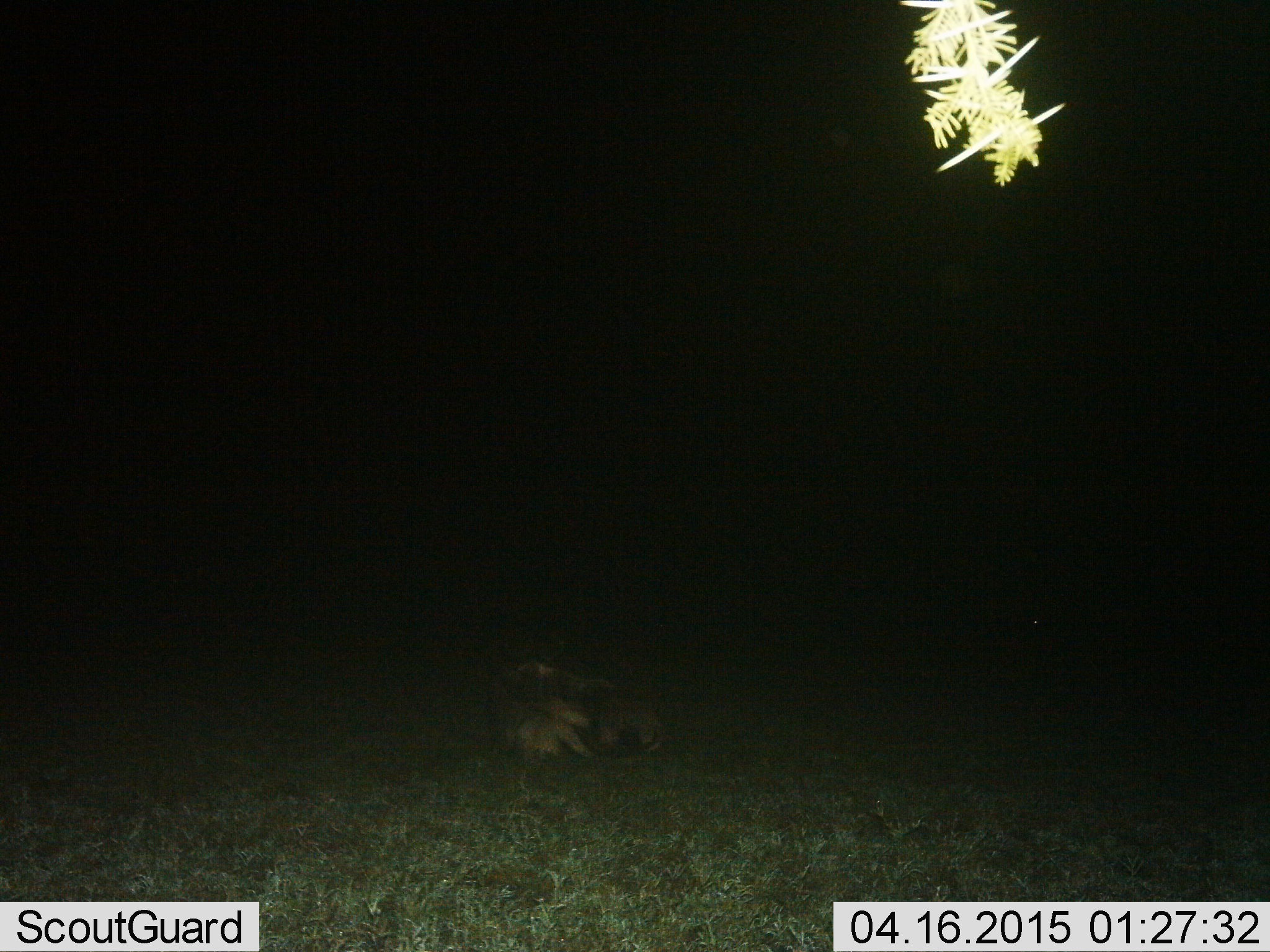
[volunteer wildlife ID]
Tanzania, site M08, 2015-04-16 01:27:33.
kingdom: Animalia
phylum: Chordata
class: Mammalia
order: Artiodactyla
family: Bovidae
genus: Connochaetes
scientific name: Connochaetes taurinus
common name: blue wildebeest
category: wildebeest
Wildebeest (blue wildebeest) (Connochaetes taurinus), count 1. Behavior (volunteer vote fractions): standing 0%, resting 100%, moving 0%, interacting 0%. Young present (vote fraction): 33%. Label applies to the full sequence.